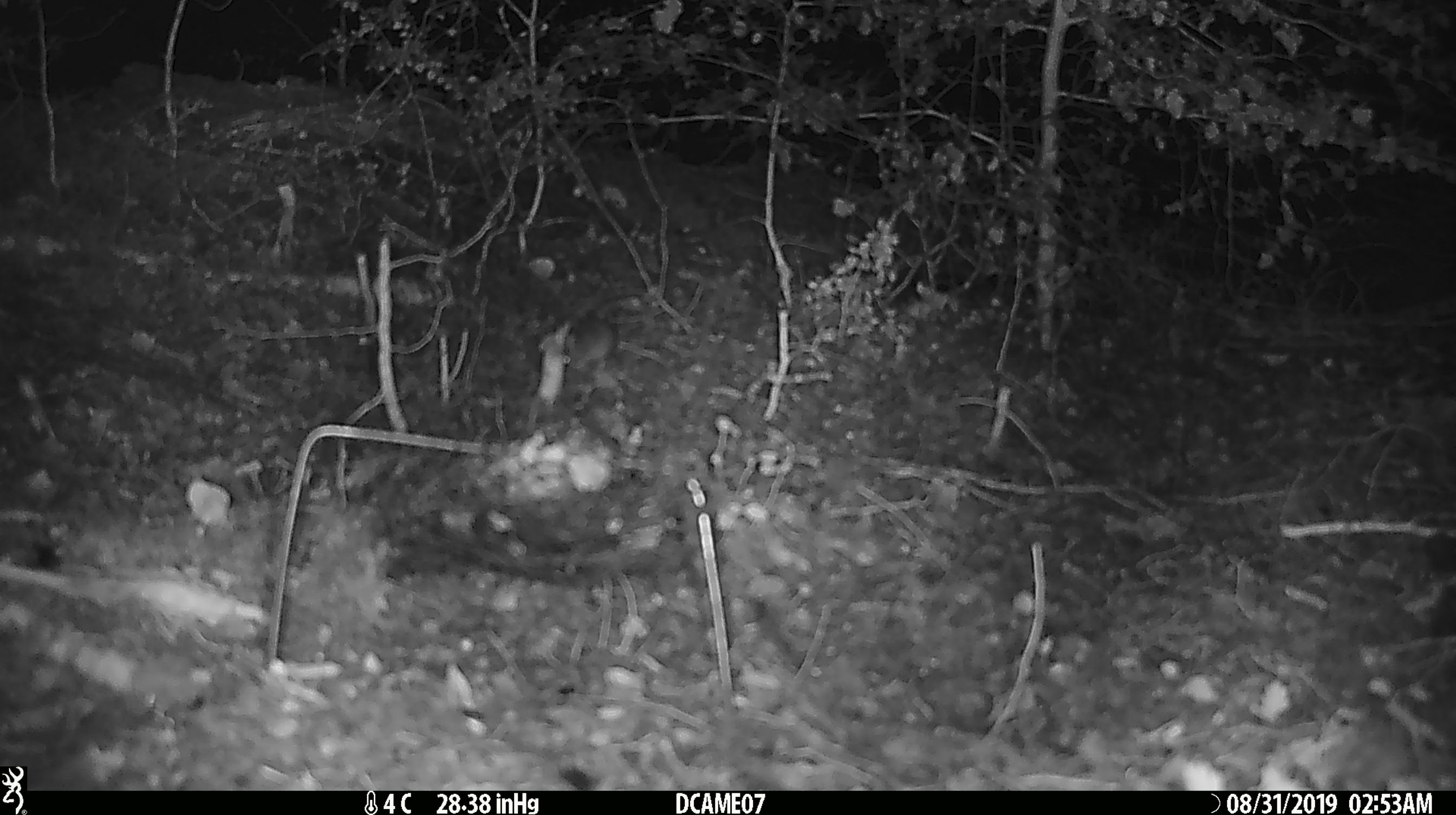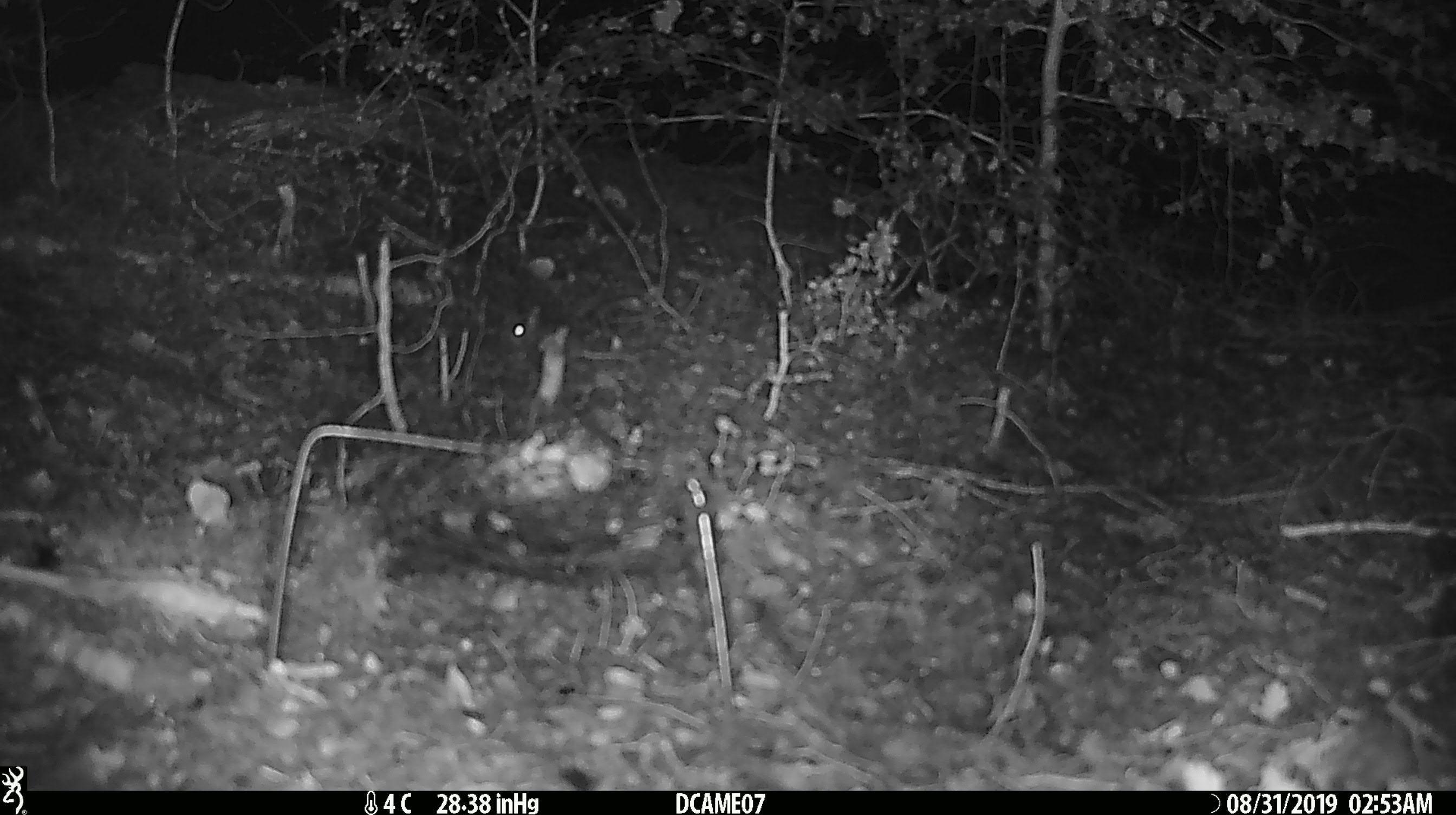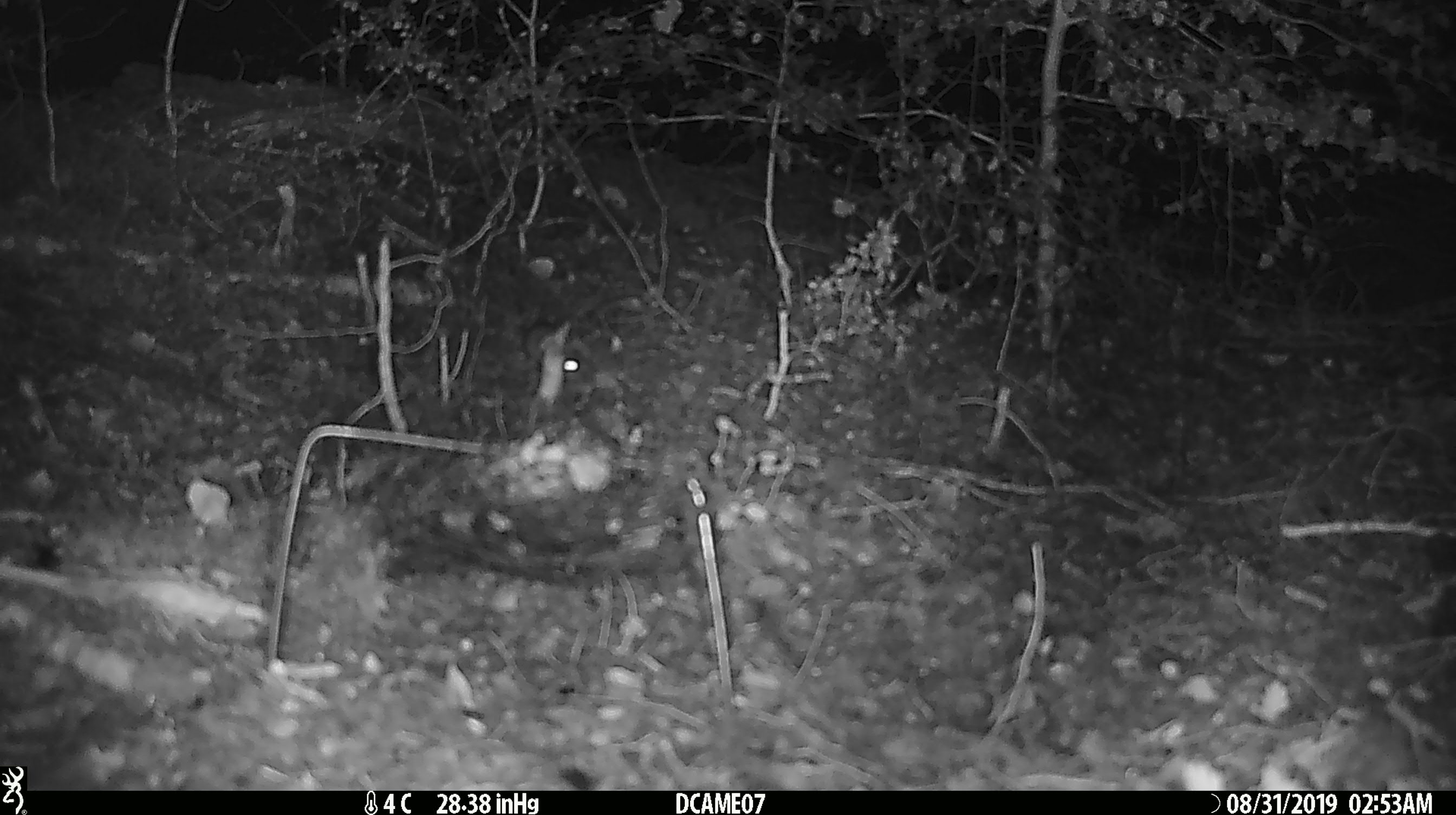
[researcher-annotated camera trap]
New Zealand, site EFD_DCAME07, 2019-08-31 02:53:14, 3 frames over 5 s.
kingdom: Animalia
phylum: Chordata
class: Mammalia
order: Rodentia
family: Muridae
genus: Mus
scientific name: Mus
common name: mouse